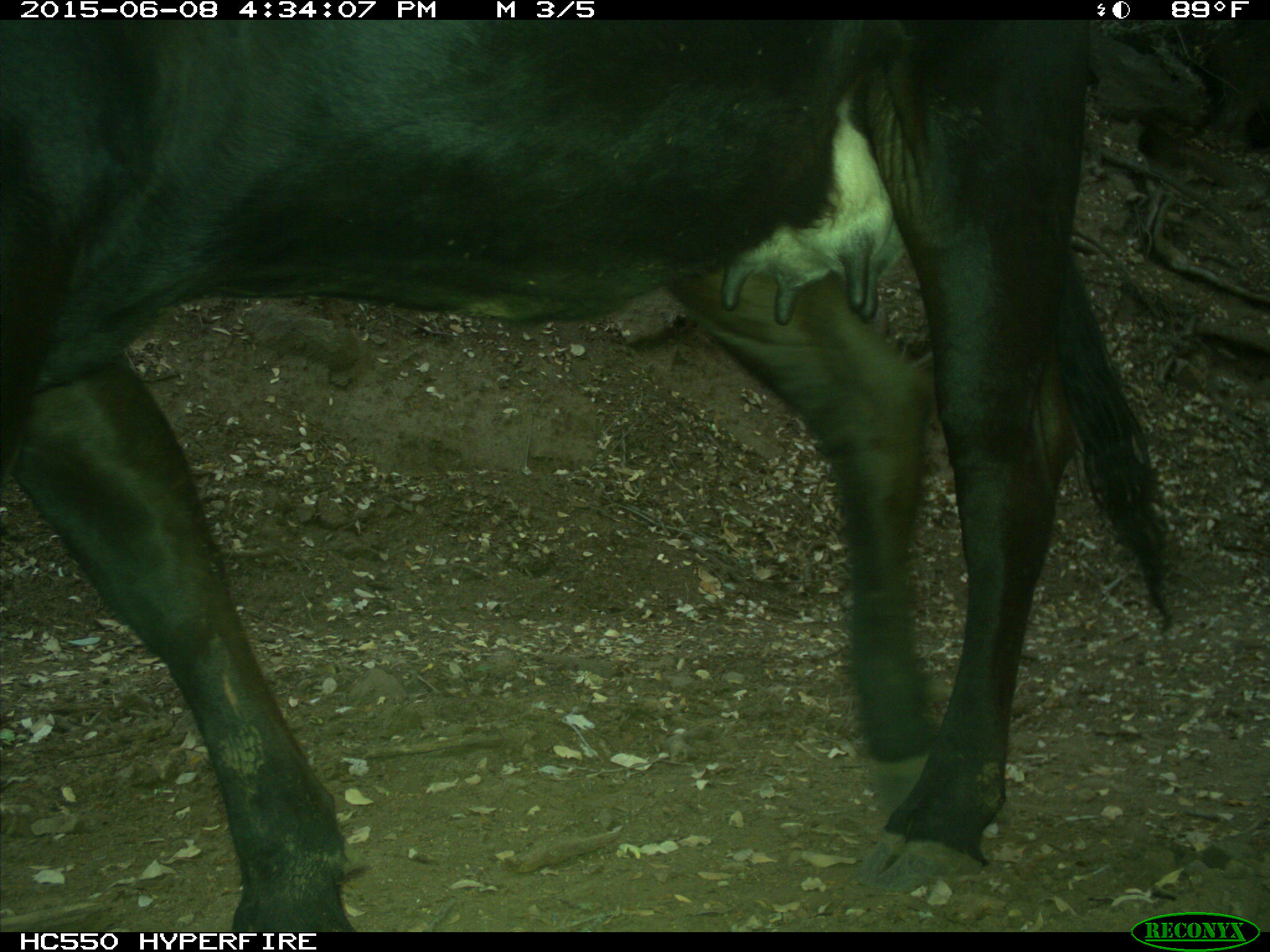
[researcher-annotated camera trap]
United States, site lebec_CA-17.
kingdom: Animalia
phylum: Chordata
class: Mammalia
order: Artiodactyla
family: Bovidae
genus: Bos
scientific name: Bos taurus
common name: domestic cow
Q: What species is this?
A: Bos taurus (domestic cow).